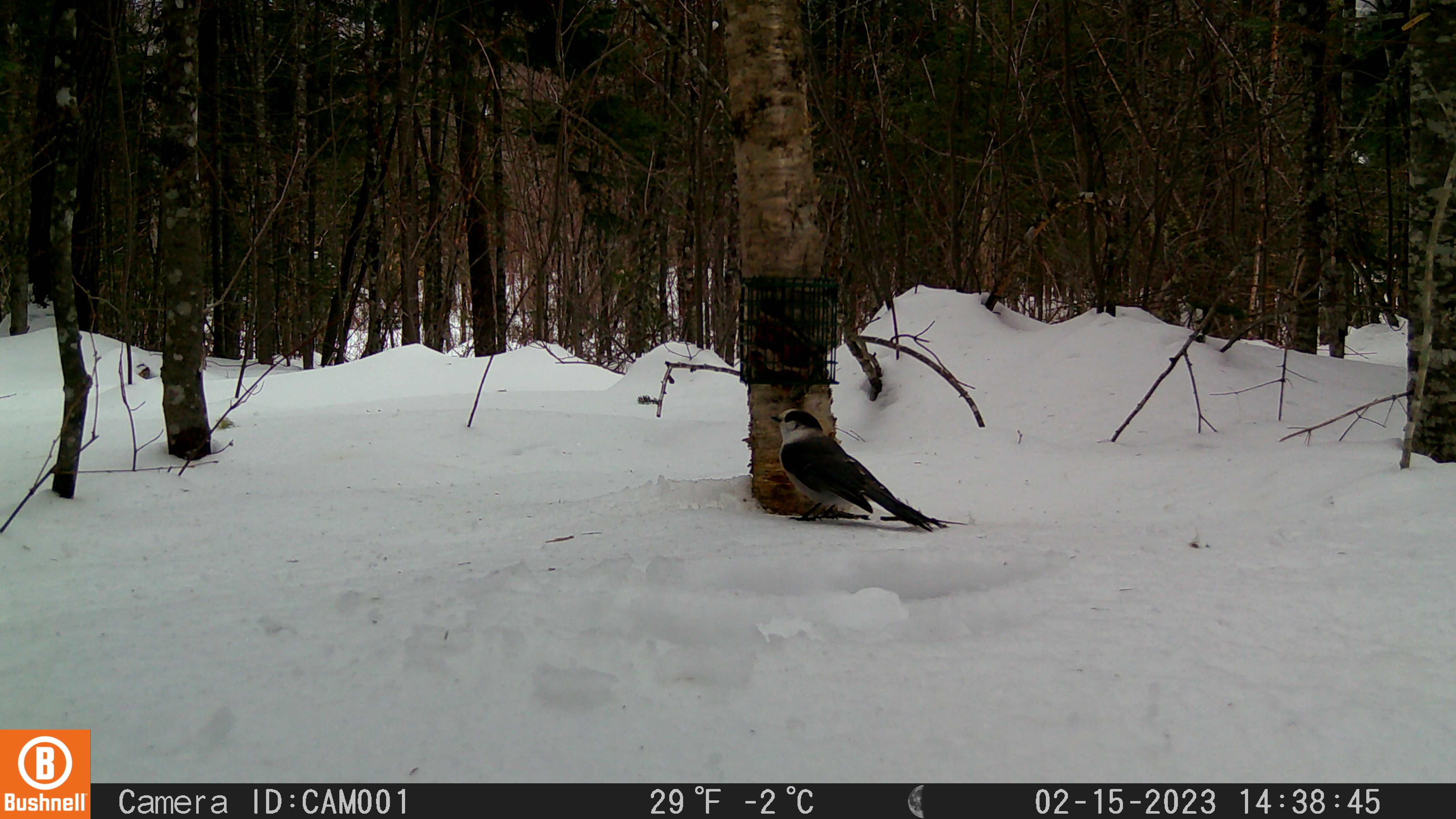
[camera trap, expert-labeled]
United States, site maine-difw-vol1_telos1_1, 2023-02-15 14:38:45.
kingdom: Animalia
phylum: Chordata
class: Aves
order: Passeriformes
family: Corvidae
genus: Perisoreus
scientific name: Perisoreus canadensis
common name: canada jay